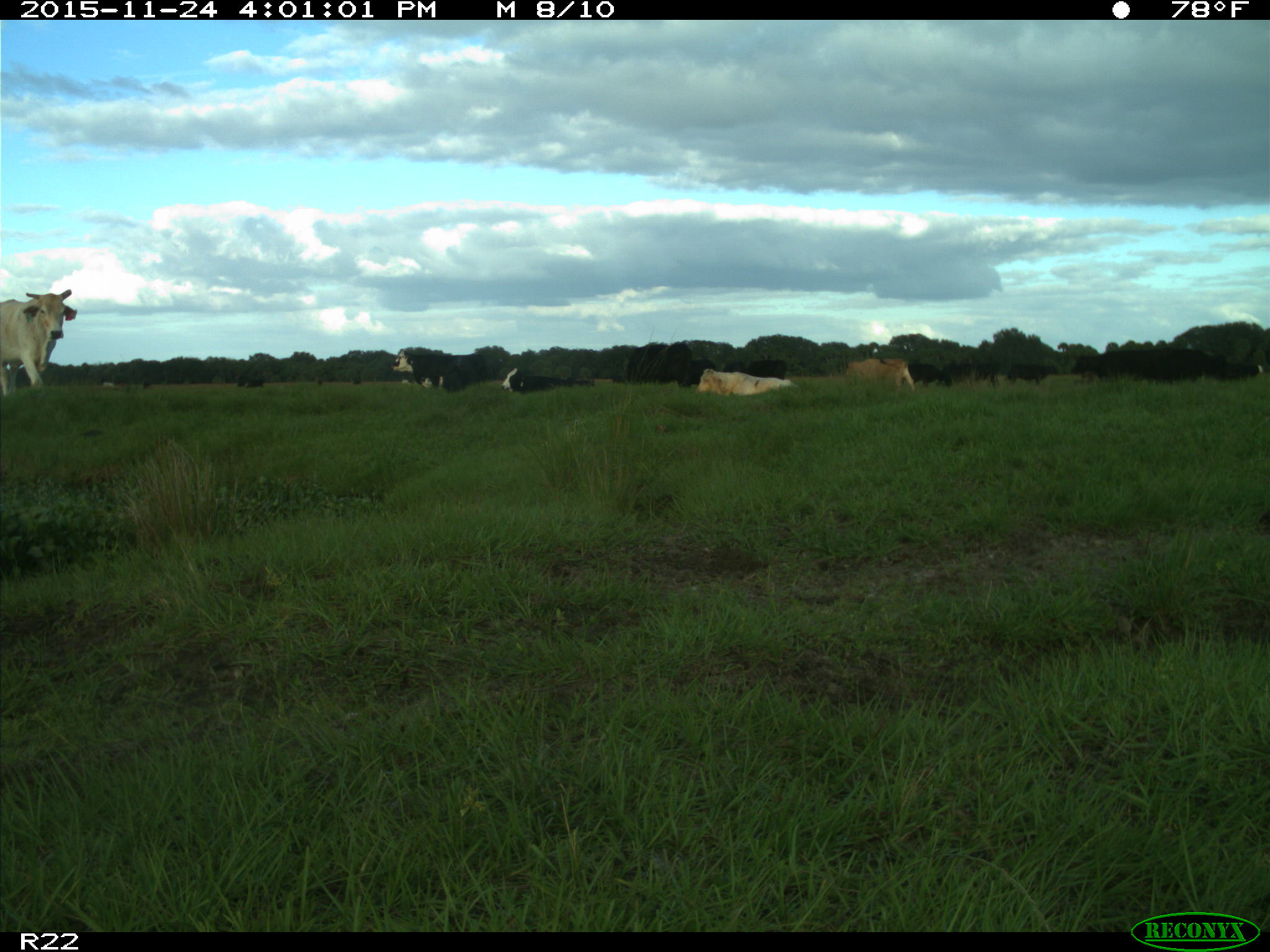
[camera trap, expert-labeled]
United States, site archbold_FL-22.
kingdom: Animalia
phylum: Chordata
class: Mammalia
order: Artiodactyla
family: Bovidae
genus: Bos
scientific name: Bos taurus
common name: domestic cow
Bos taurus (domestic cow).